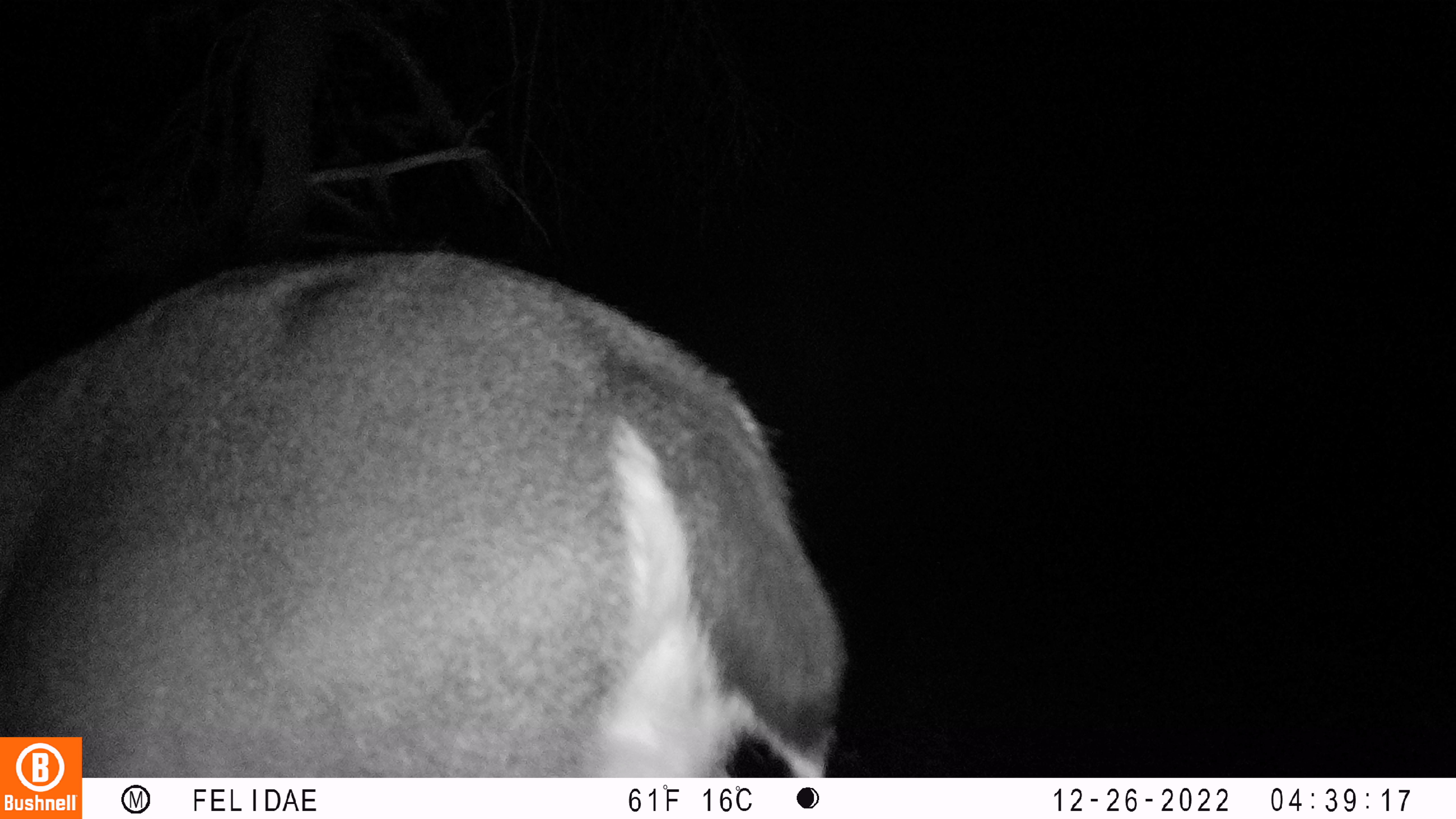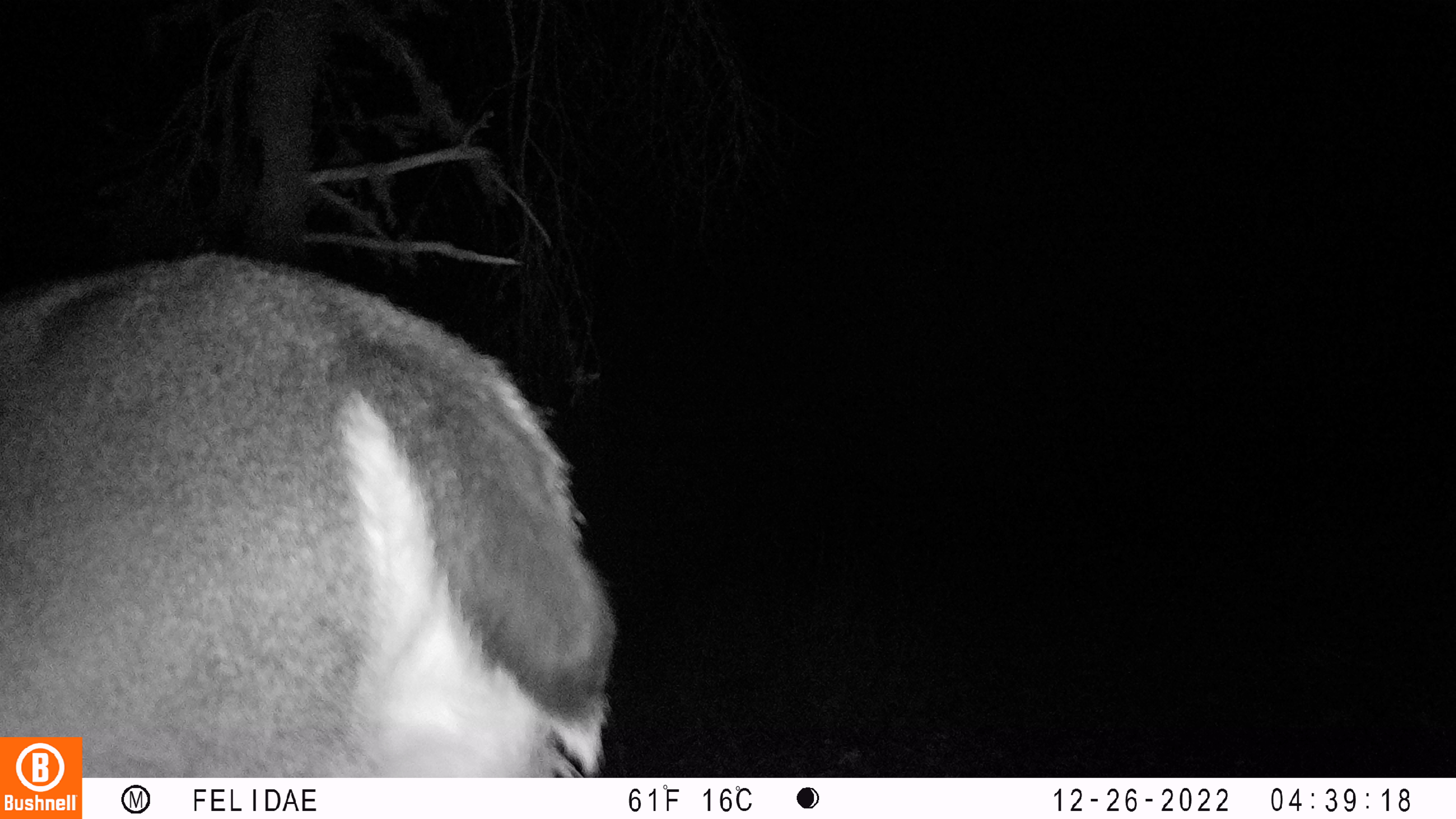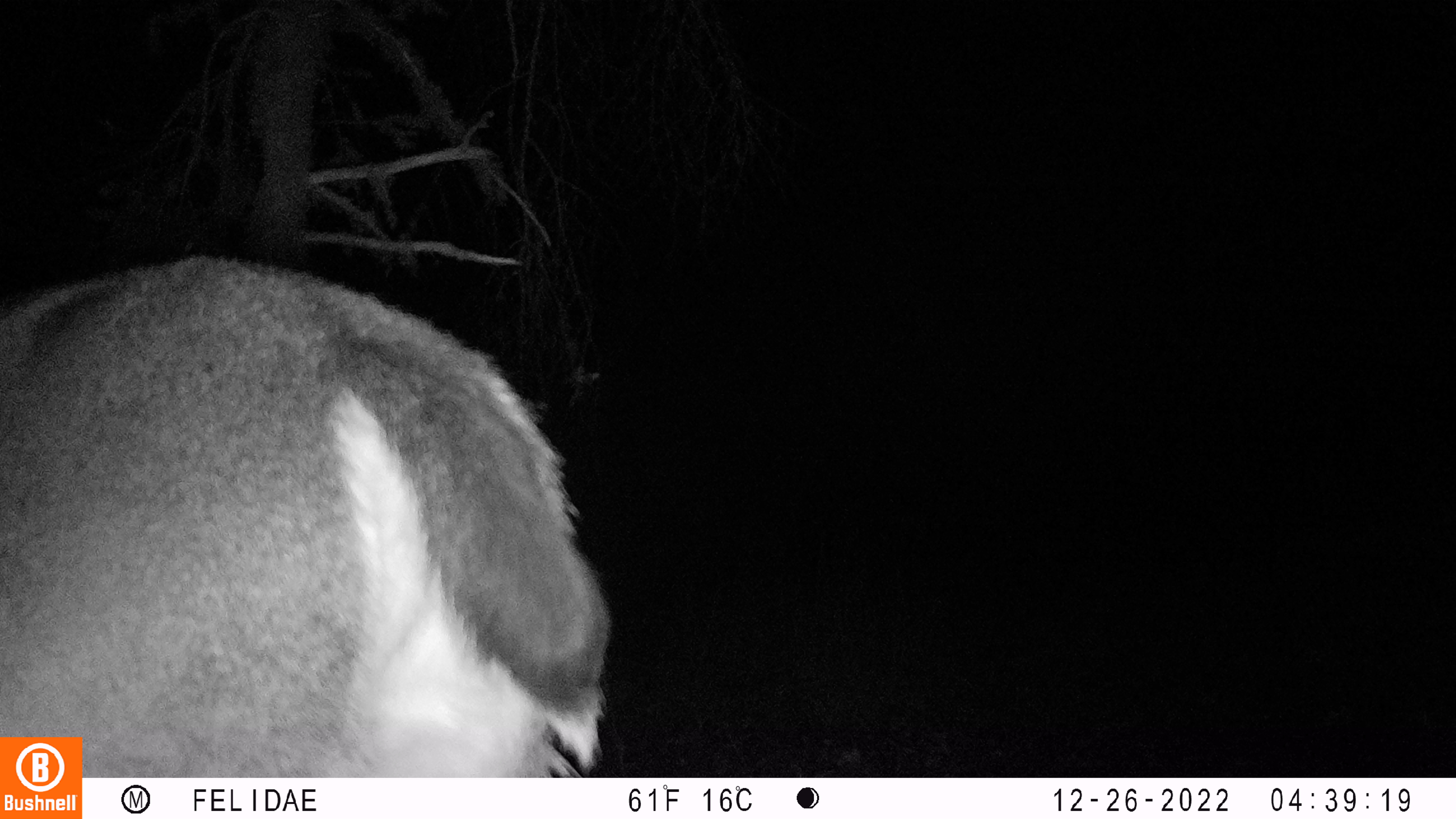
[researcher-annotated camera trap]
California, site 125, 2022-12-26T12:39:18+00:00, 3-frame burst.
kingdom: Animalia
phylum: Chordata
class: Mammalia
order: Artiodactyla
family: Cervidae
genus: Odocoileus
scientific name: Odocoileus hemionus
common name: mule deer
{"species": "mule deer (Odocoileus hemionus)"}